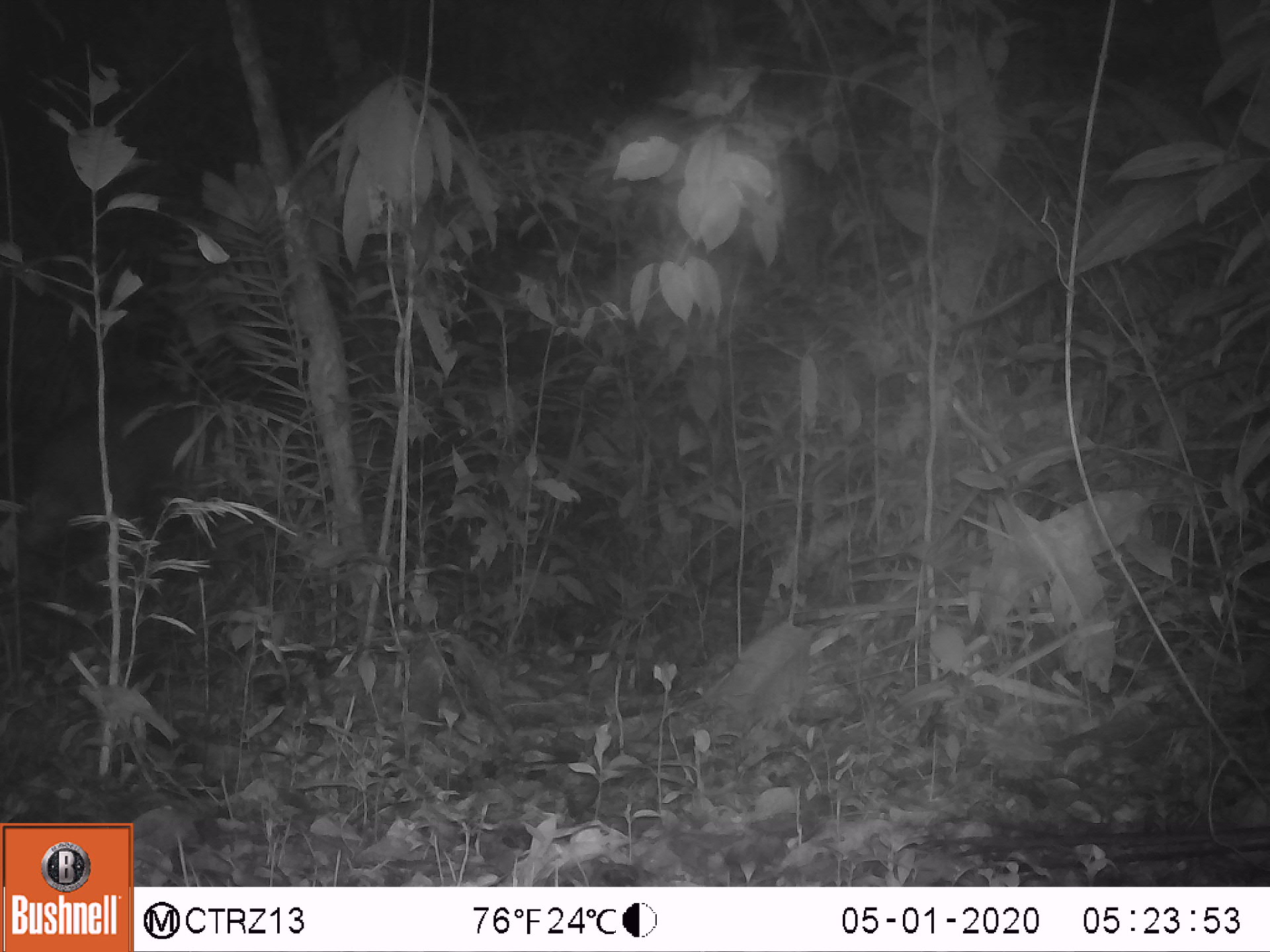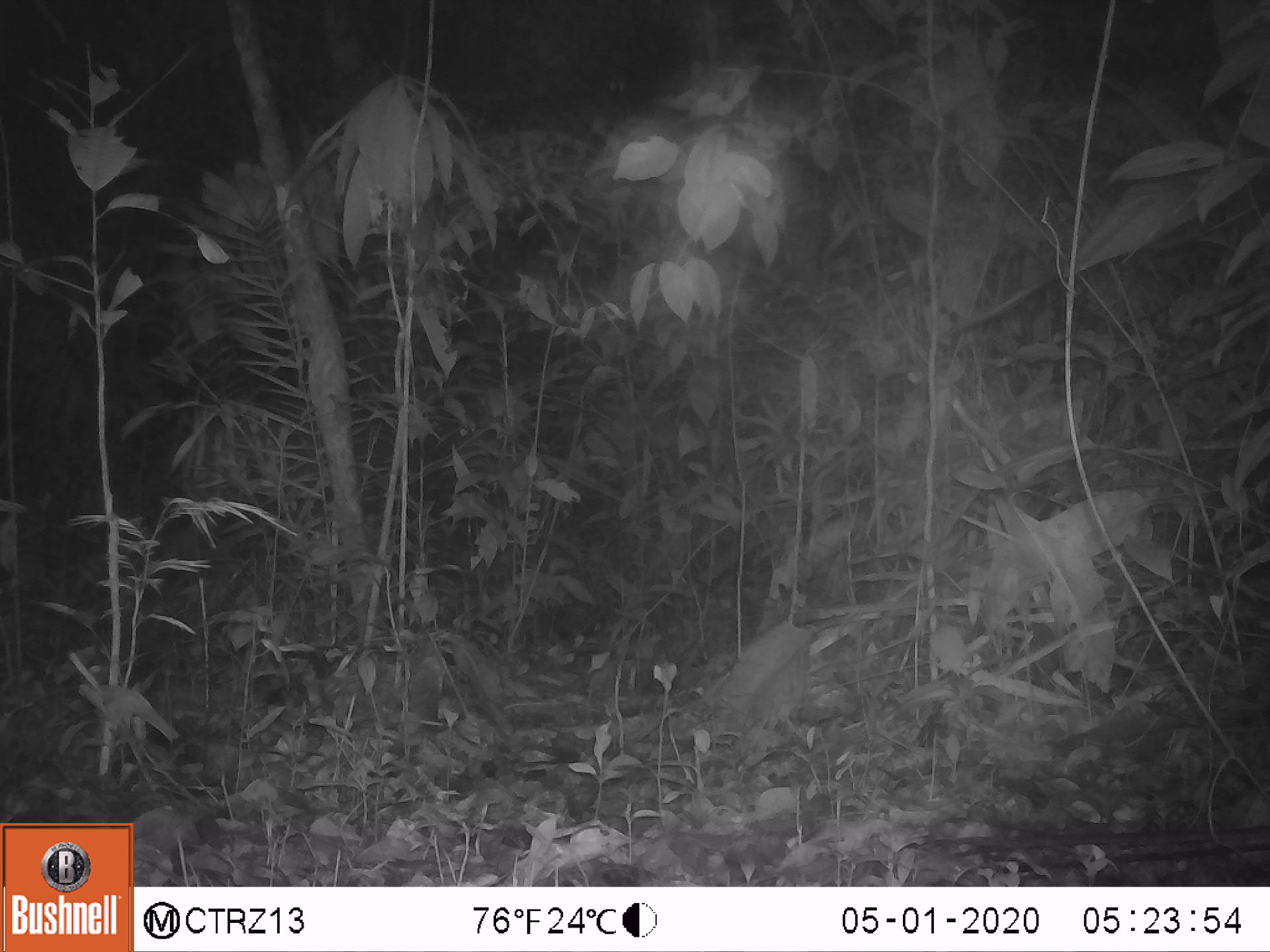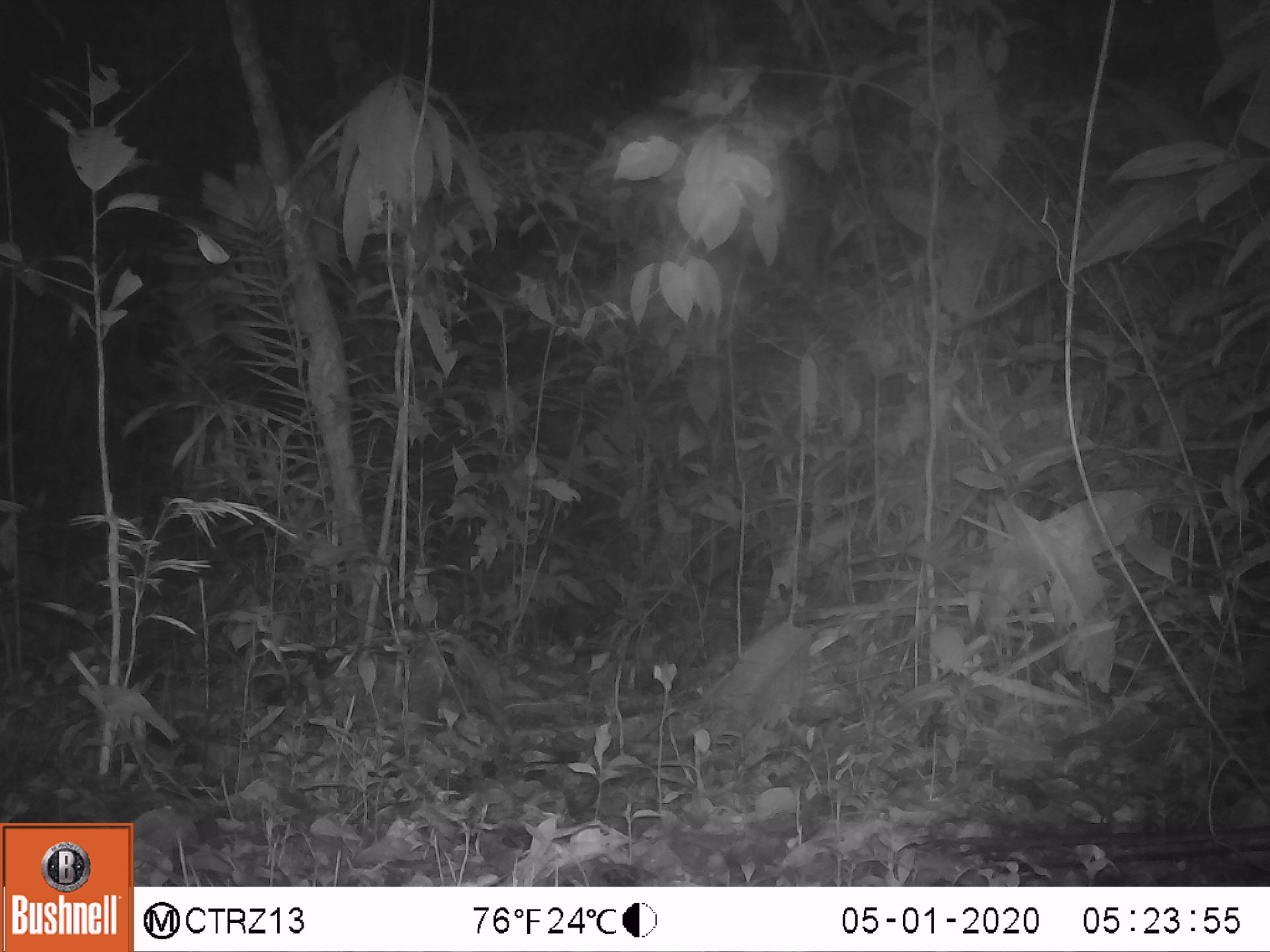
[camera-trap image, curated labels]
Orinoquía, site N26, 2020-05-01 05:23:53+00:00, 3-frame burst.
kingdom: Animalia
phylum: Chordata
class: Mammalia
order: Perissodactyla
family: Tapiridae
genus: Tapirus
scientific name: Tapirus terrestris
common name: lowland tapir